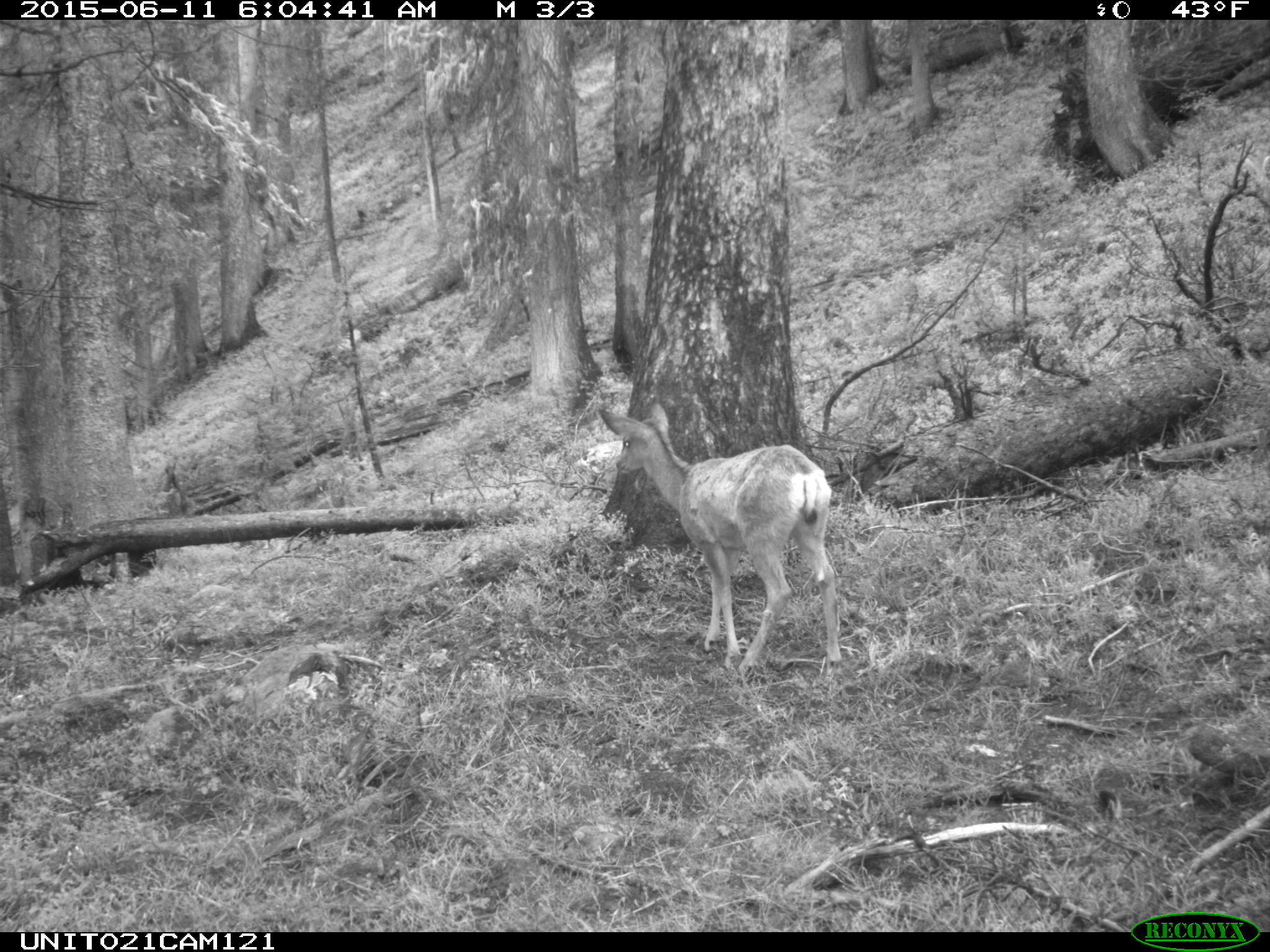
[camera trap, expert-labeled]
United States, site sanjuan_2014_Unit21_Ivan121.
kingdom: Animalia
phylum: Chordata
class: Mammalia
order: Artiodactyla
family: Cervidae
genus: Odocoileus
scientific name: Odocoileus hemionus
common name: mule deer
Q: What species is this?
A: Odocoileus hemionus (mule deer).